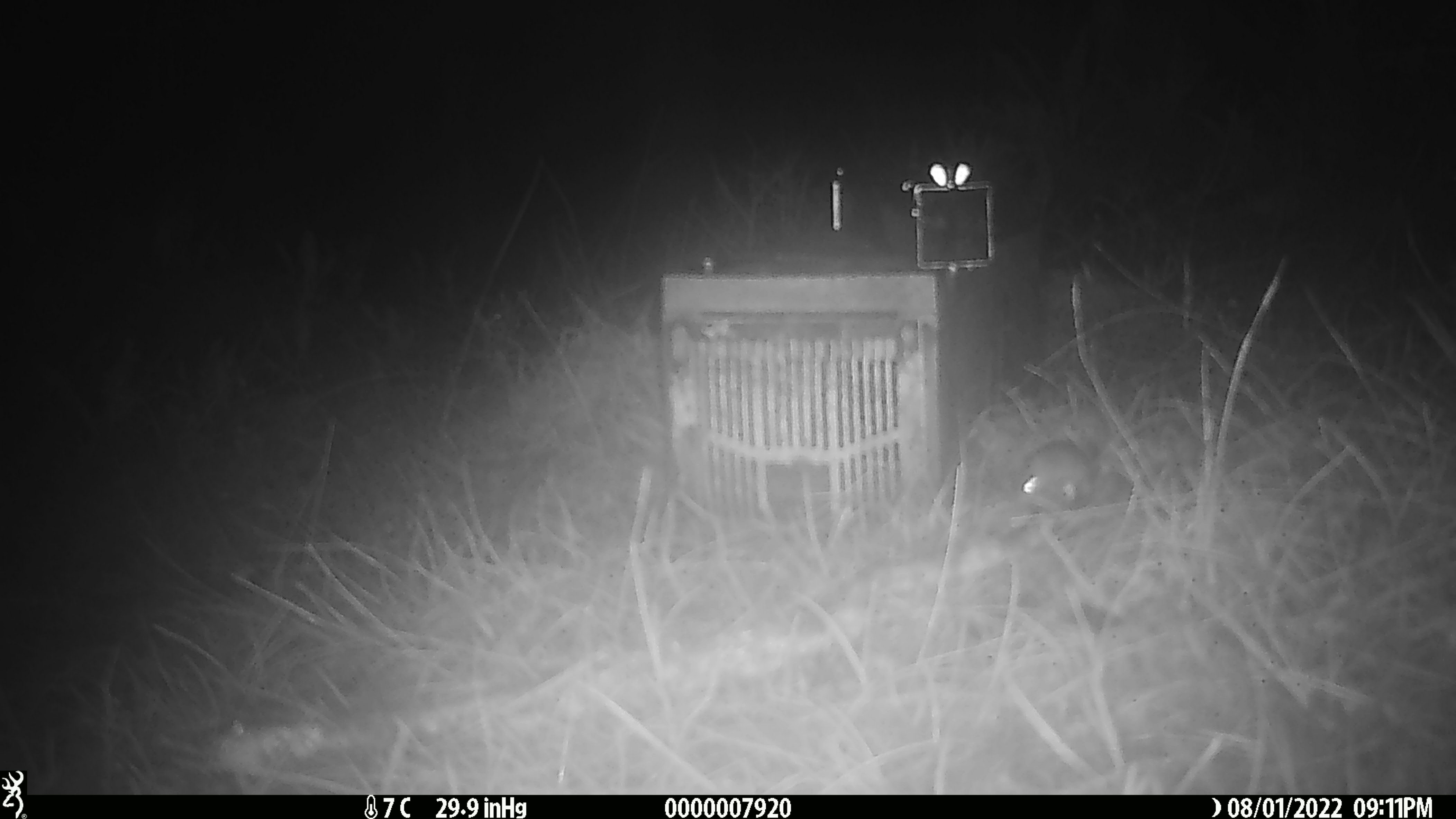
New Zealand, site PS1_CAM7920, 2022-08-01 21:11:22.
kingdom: Animalia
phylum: Chordata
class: Mammalia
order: Rodentia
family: Muridae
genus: Mus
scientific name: Mus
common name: mouse